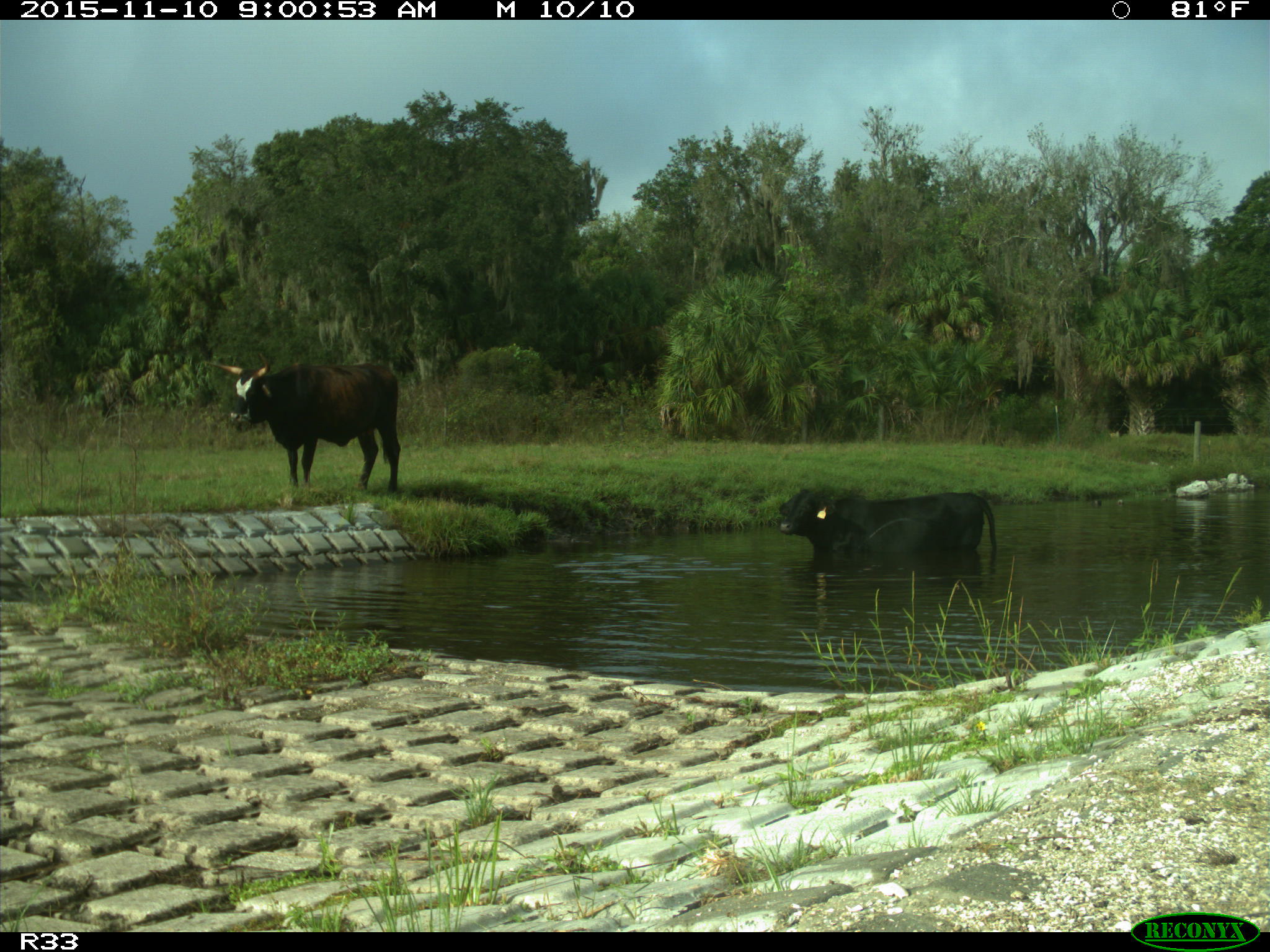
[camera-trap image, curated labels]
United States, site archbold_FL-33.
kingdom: Animalia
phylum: Chordata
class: Mammalia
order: Artiodactyla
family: Bovidae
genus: Bos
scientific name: Bos taurus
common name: domestic cow